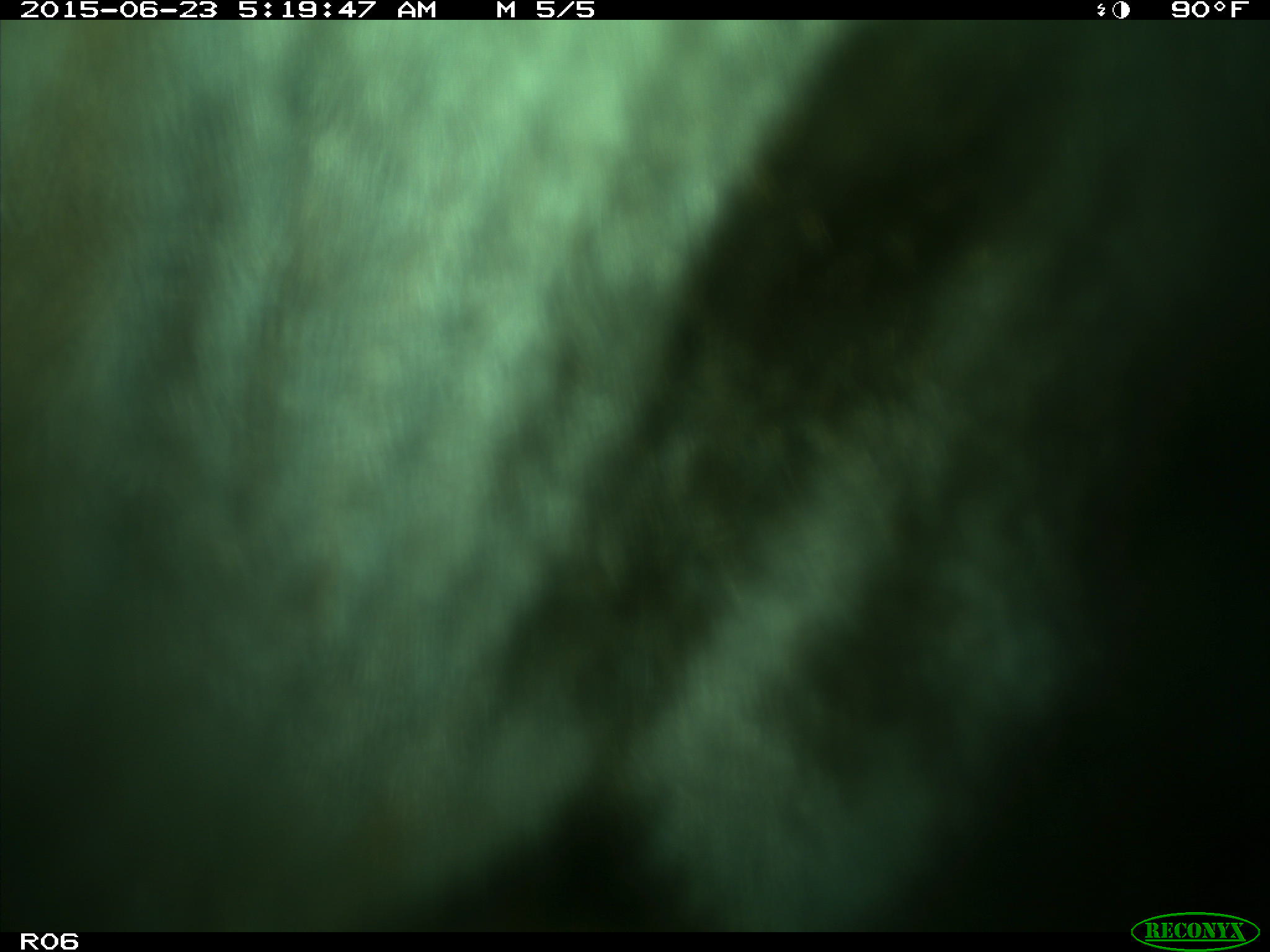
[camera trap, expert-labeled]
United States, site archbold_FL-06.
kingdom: Animalia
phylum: Chordata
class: Mammalia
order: Artiodactyla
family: Bovidae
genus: Bos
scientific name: Bos taurus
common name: domestic cow